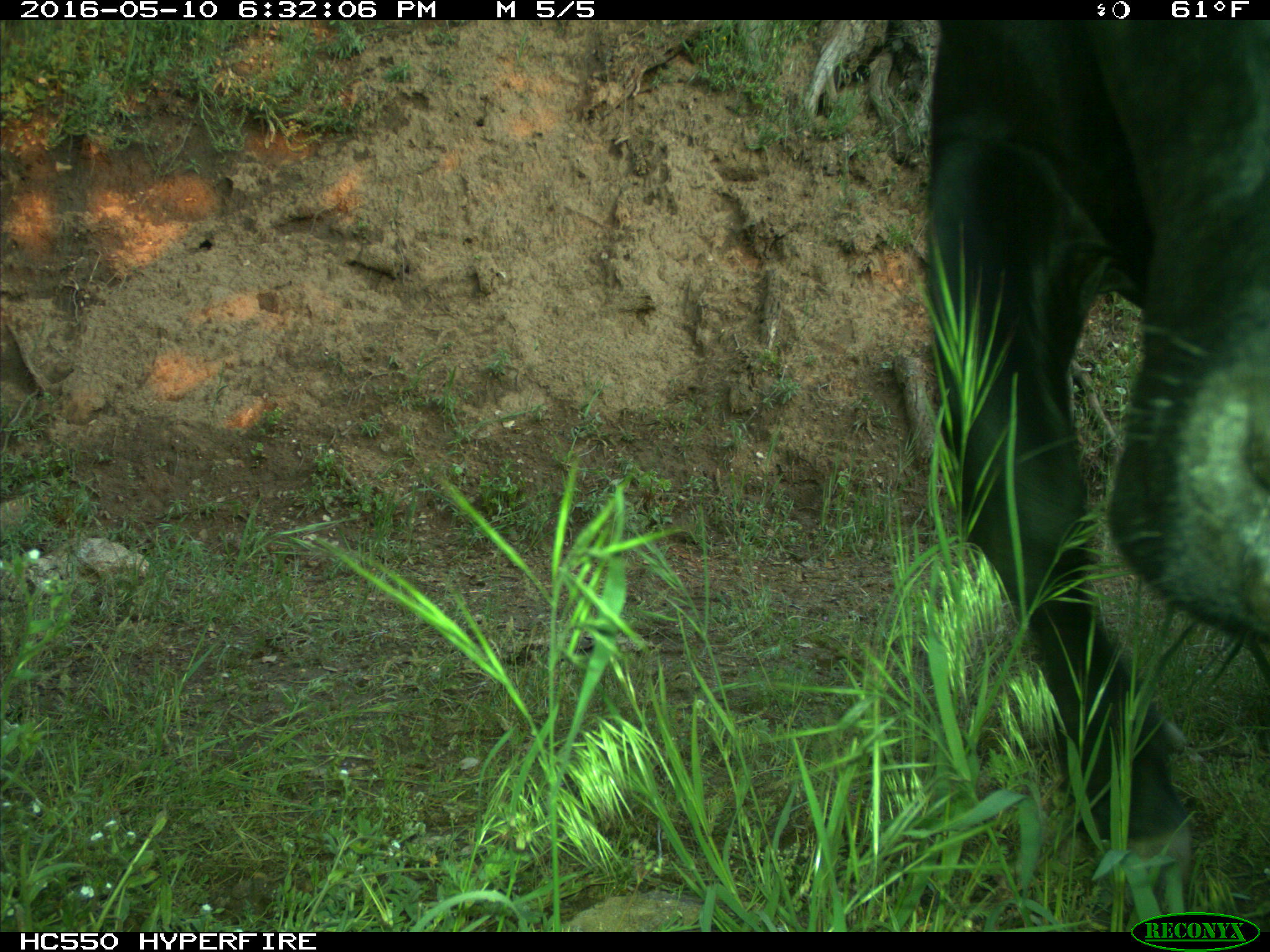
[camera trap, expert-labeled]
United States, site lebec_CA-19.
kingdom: Animalia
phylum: Chordata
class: Mammalia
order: Artiodactyla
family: Bovidae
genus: Bos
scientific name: Bos taurus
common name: domestic cow